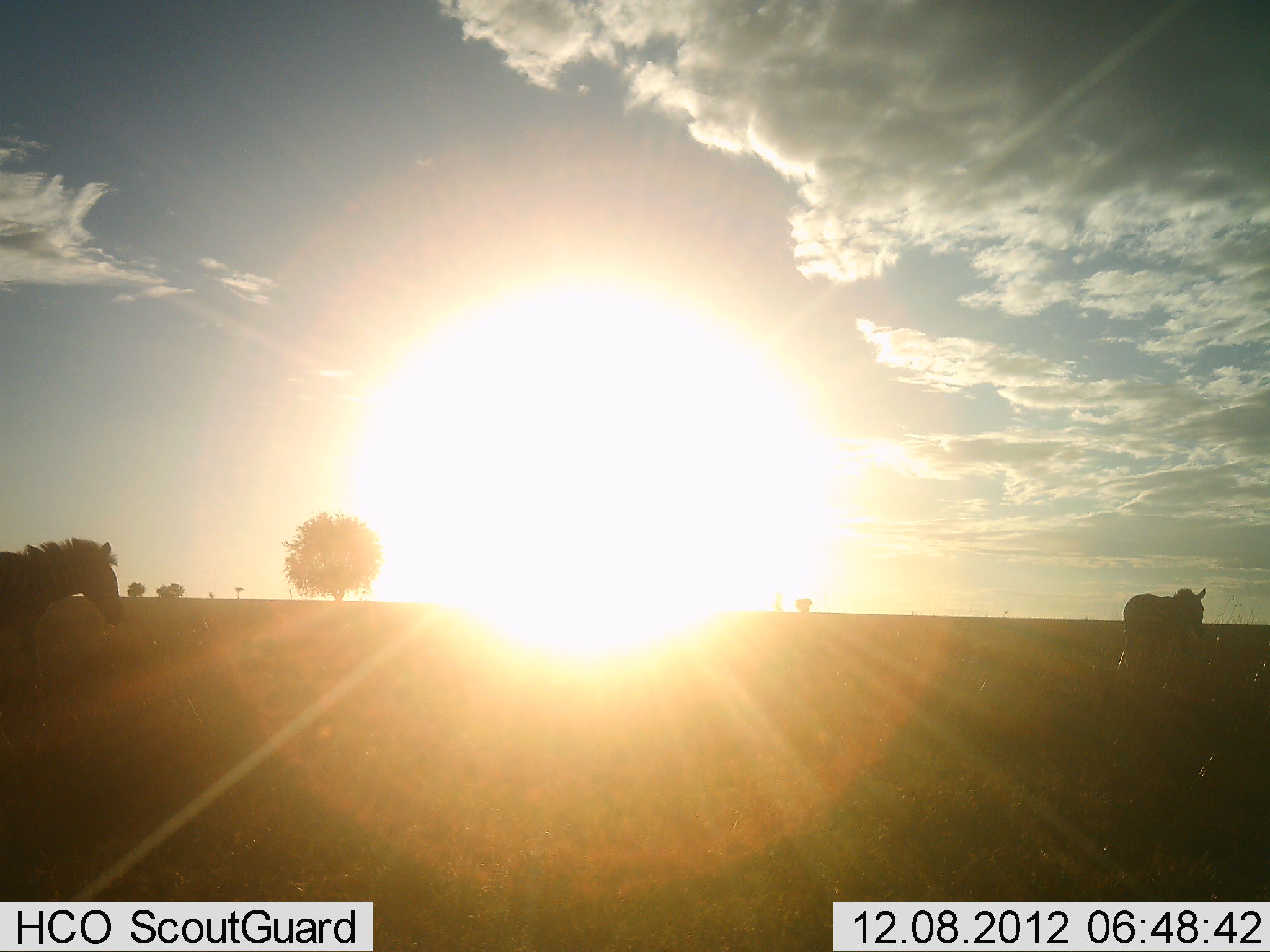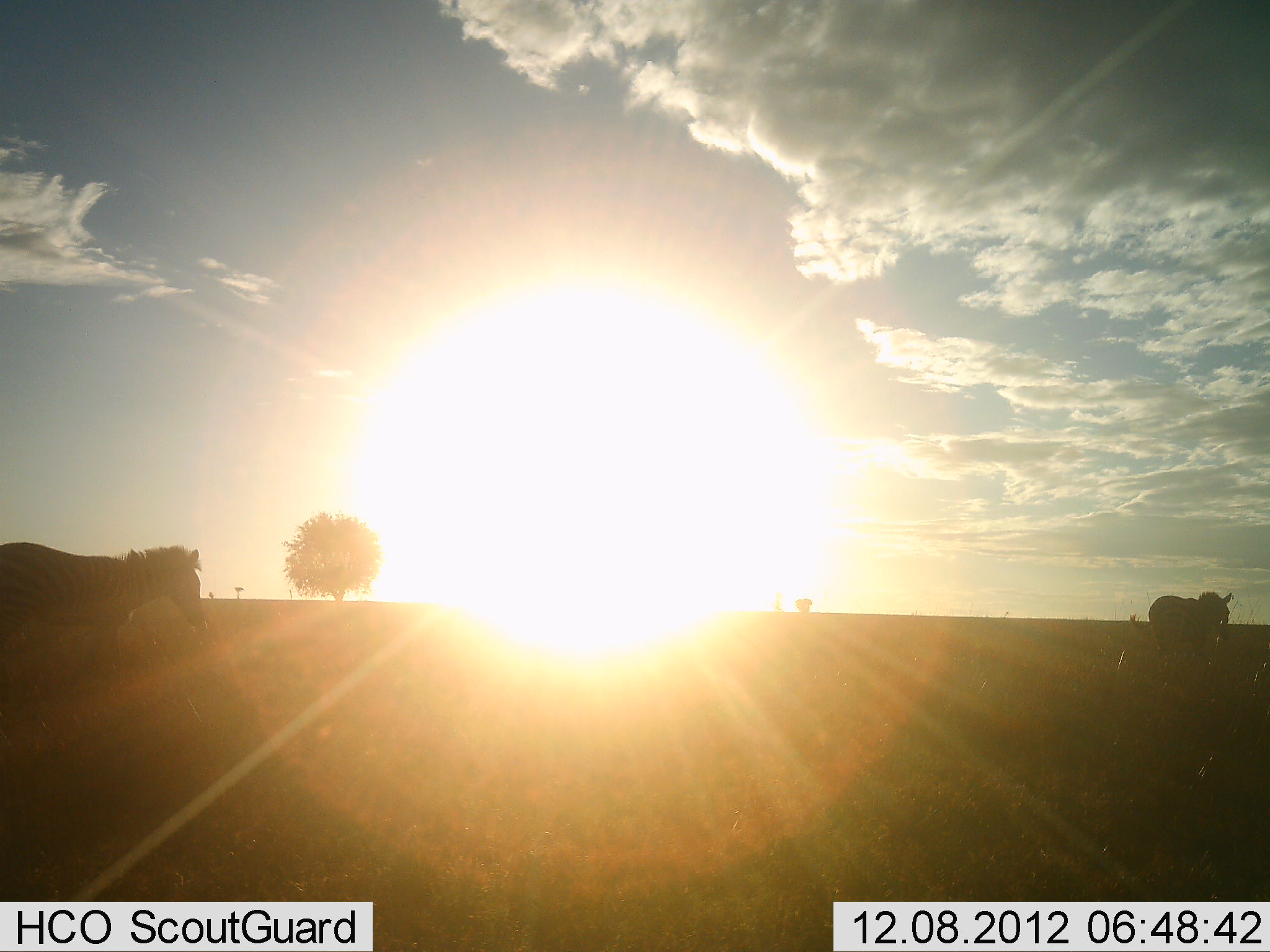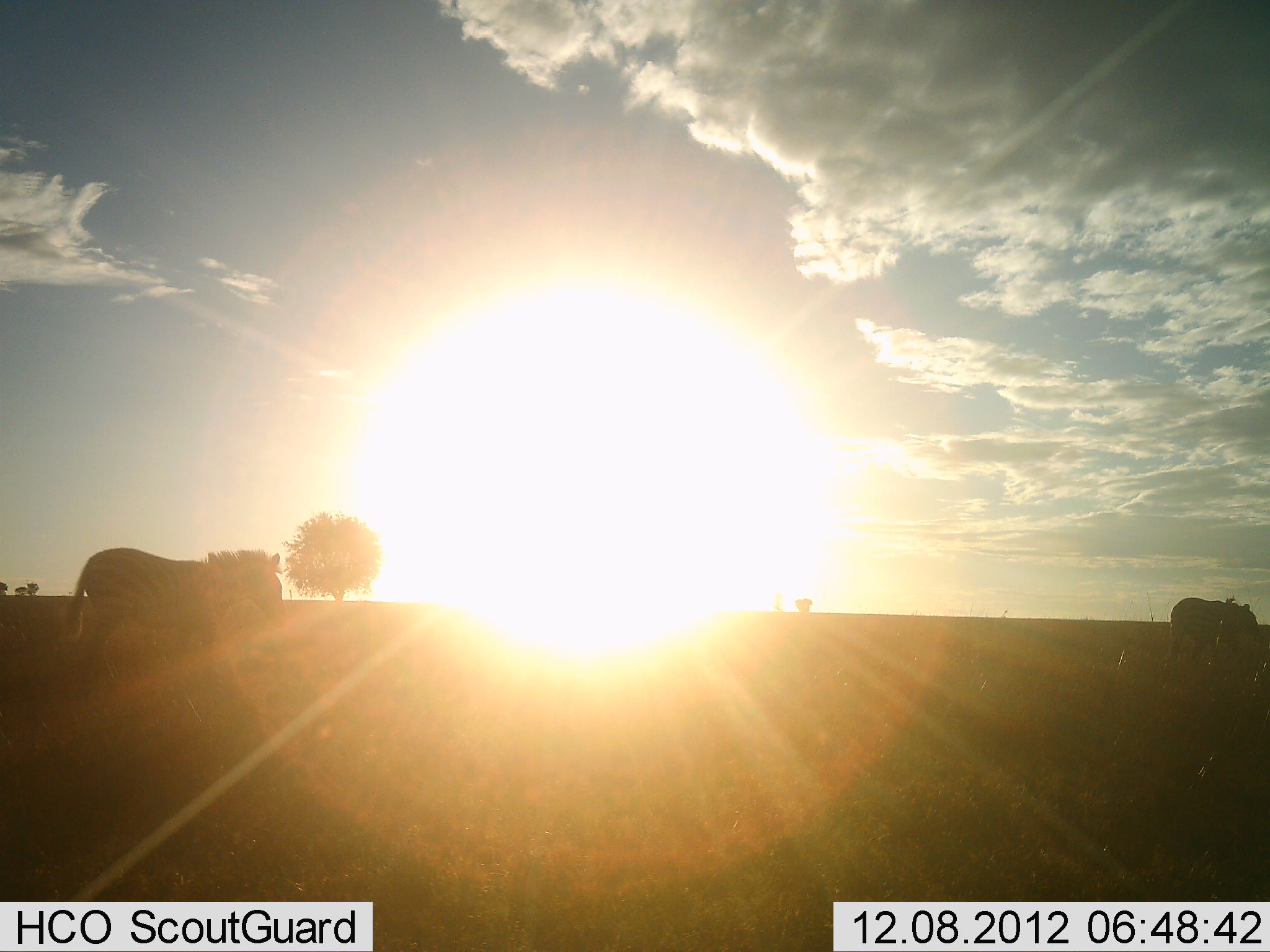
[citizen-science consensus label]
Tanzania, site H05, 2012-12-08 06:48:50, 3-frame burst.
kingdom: Animalia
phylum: Chordata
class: Mammalia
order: Perissodactyla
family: Equidae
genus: Equus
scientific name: Equus quagga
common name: plains zebra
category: zebra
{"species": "zebra (plains zebra) (Equus quagga)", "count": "2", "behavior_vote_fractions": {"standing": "0%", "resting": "0%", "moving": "100%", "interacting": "0%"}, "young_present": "0%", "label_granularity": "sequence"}